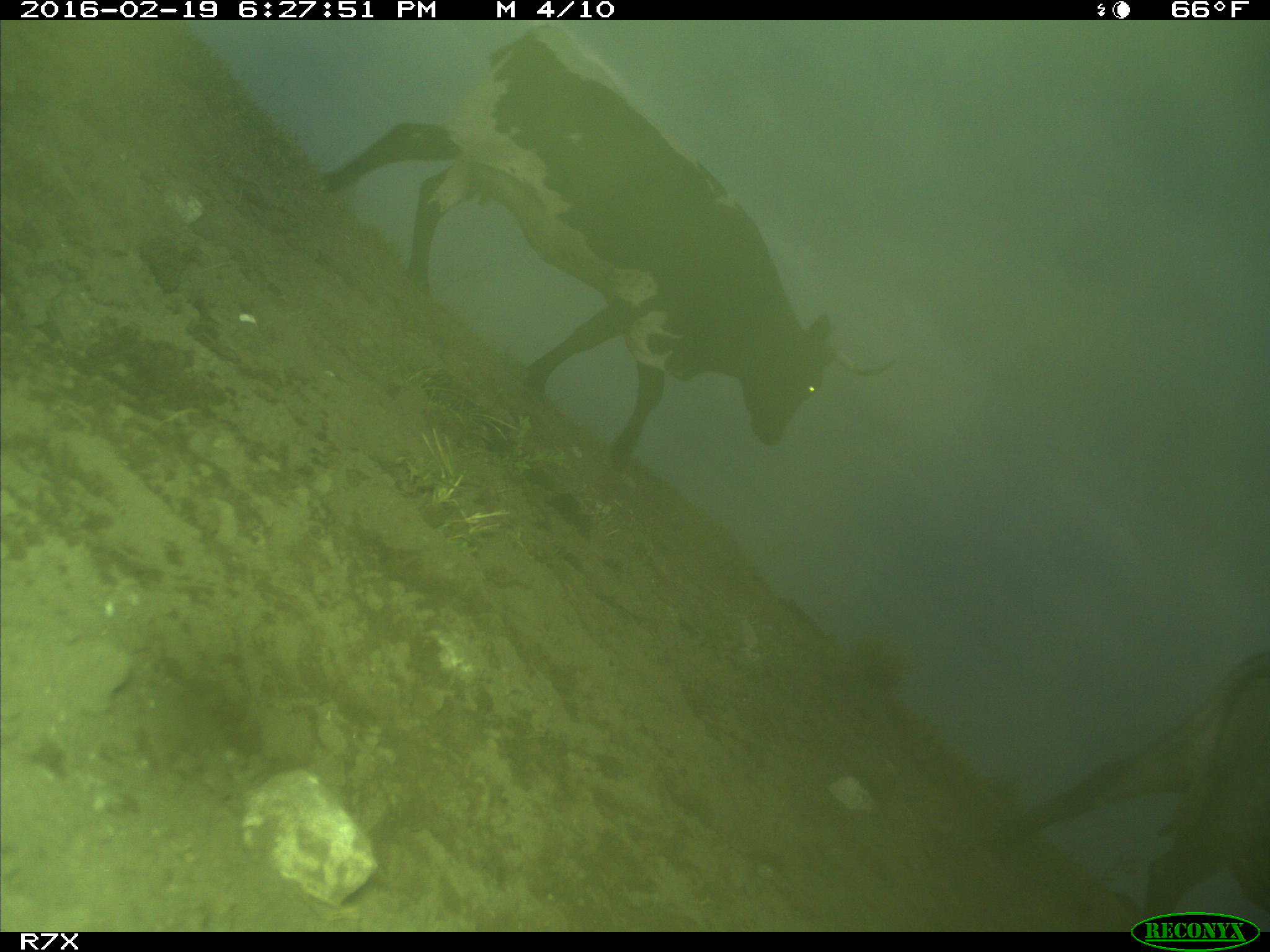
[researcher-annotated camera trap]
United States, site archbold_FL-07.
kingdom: Animalia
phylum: Chordata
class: Mammalia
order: Artiodactyla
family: Bovidae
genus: Bos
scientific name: Bos taurus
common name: domestic cow